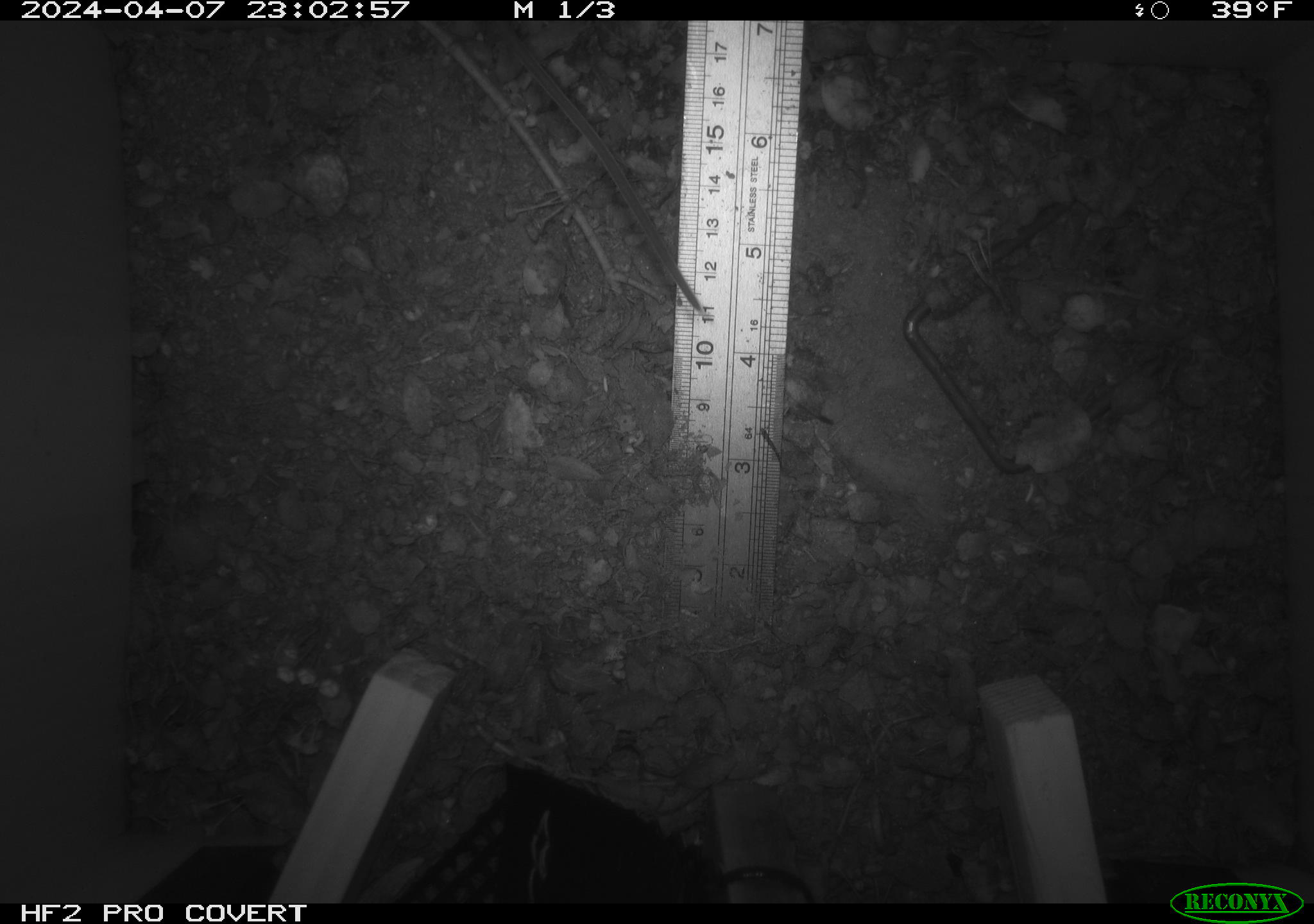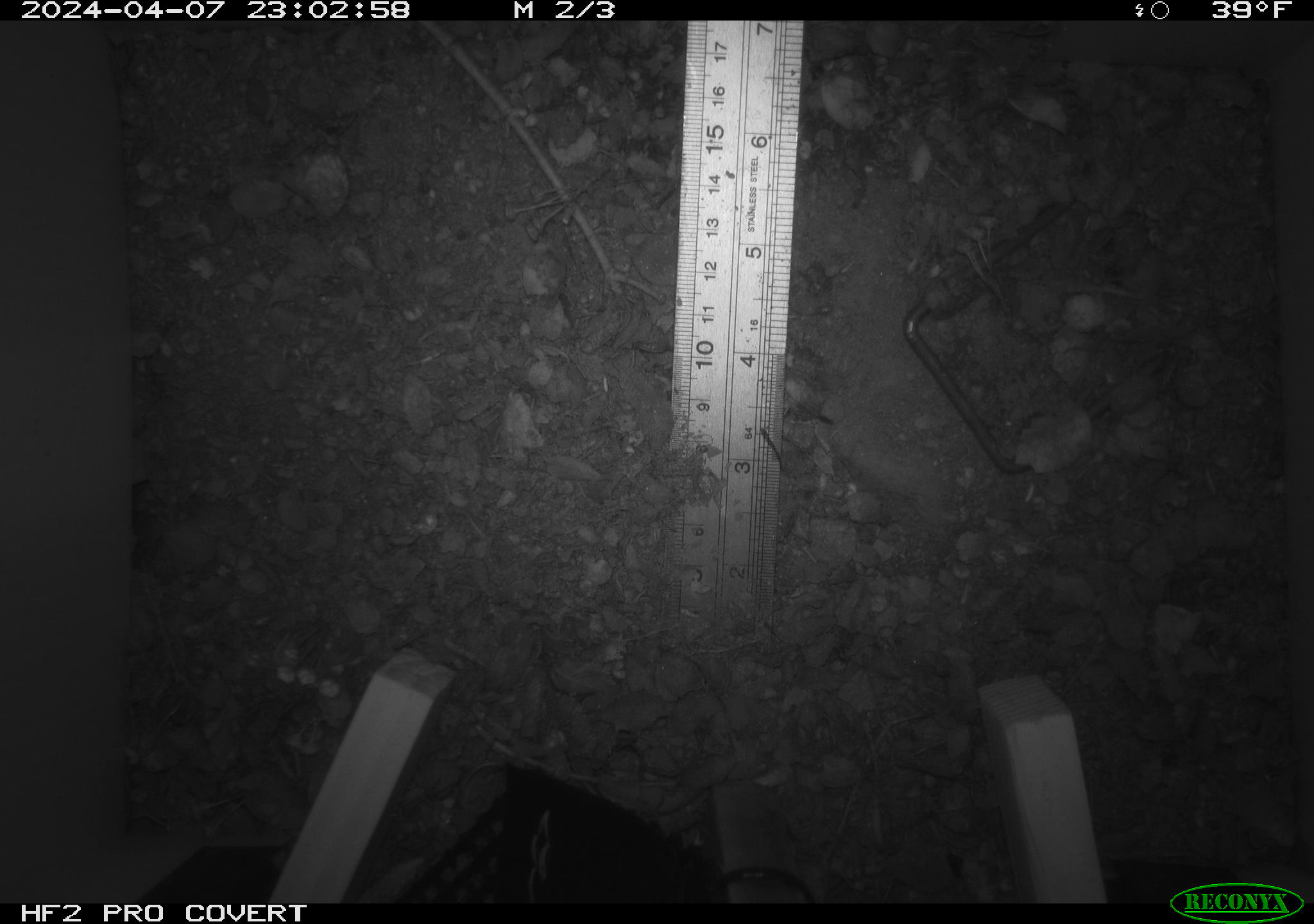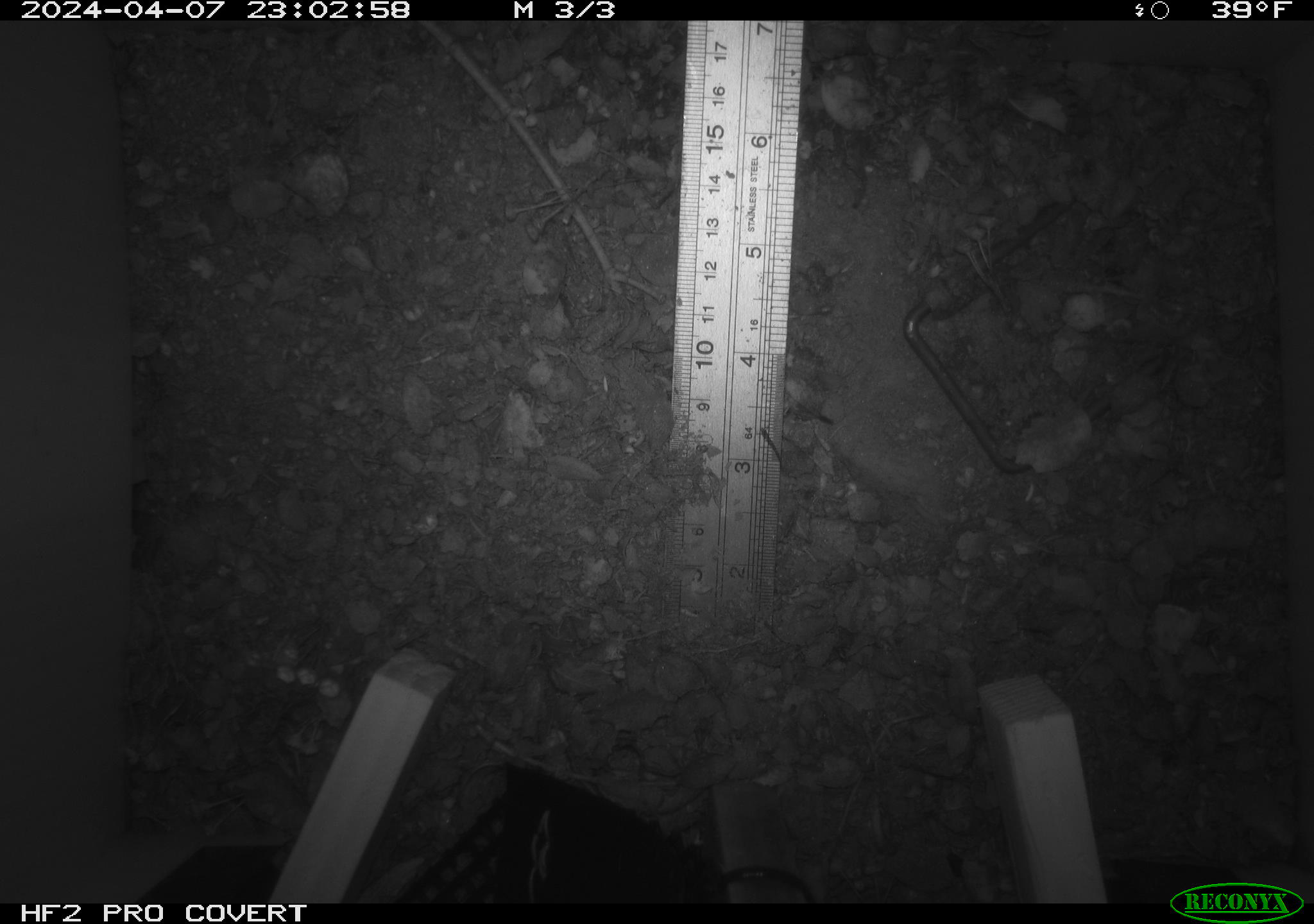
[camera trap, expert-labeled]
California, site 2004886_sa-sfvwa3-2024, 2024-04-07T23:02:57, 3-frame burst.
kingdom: Animalia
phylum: Chordata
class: Mammalia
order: Rodentia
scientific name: Rodentia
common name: mouse species